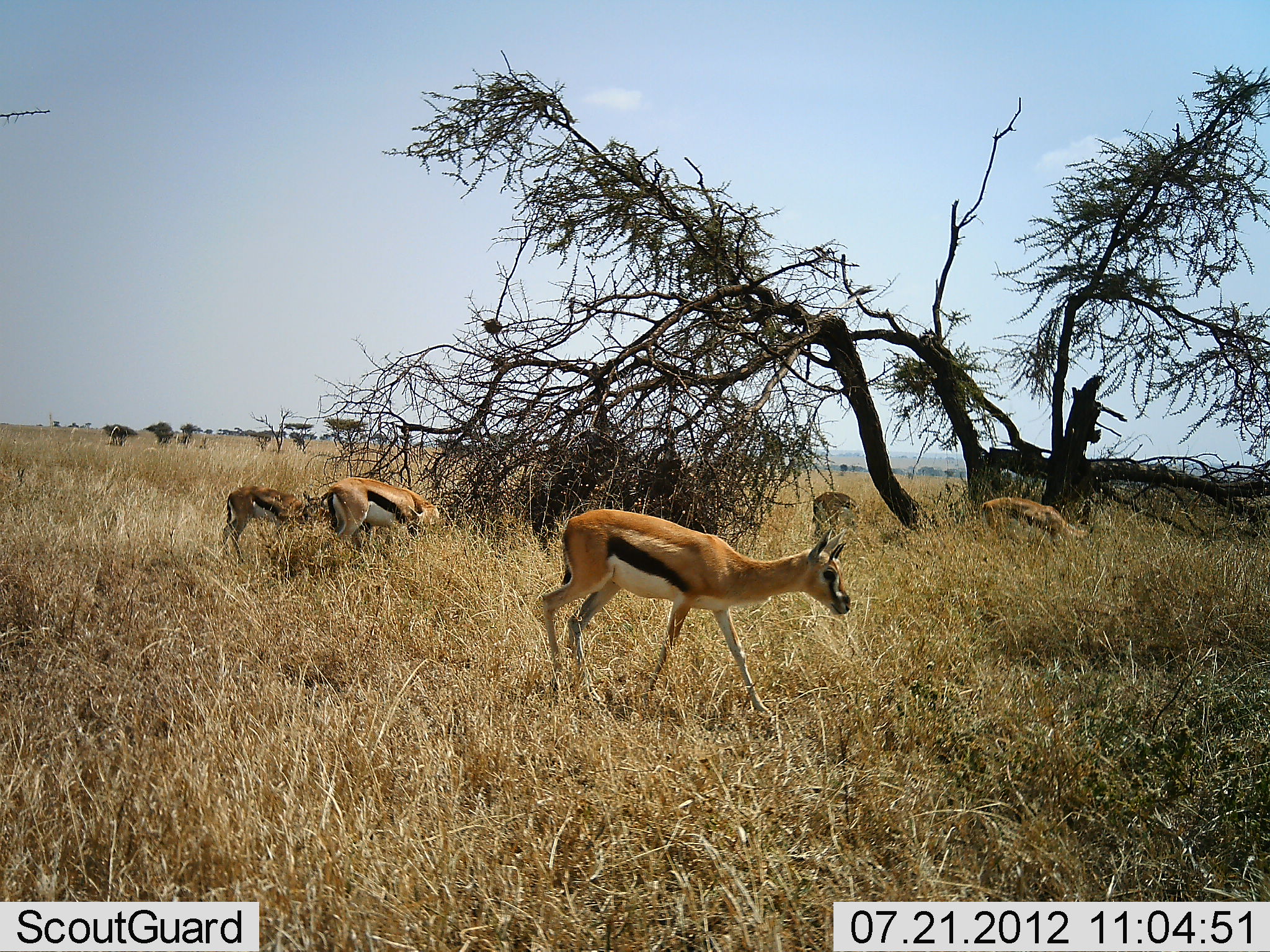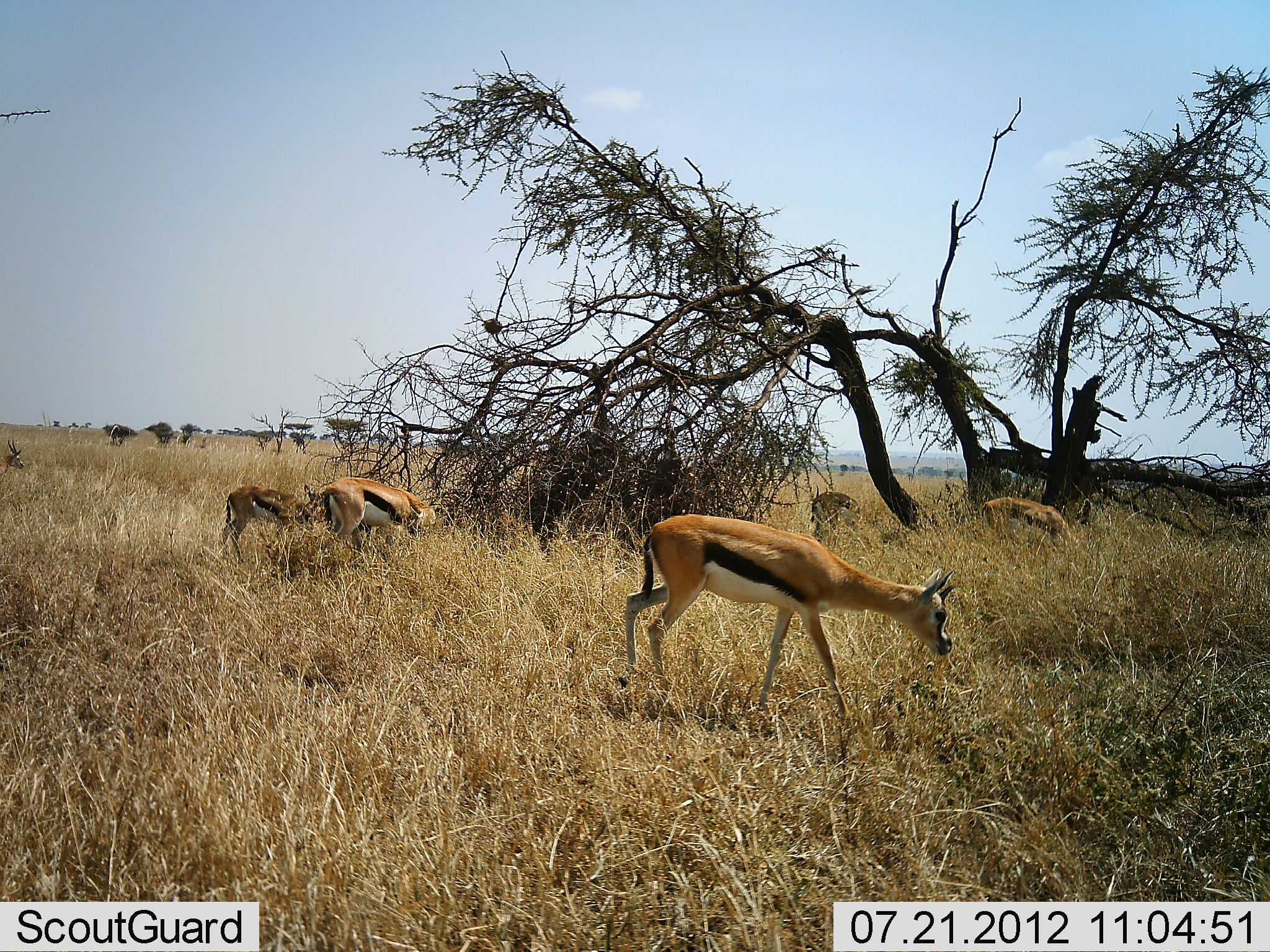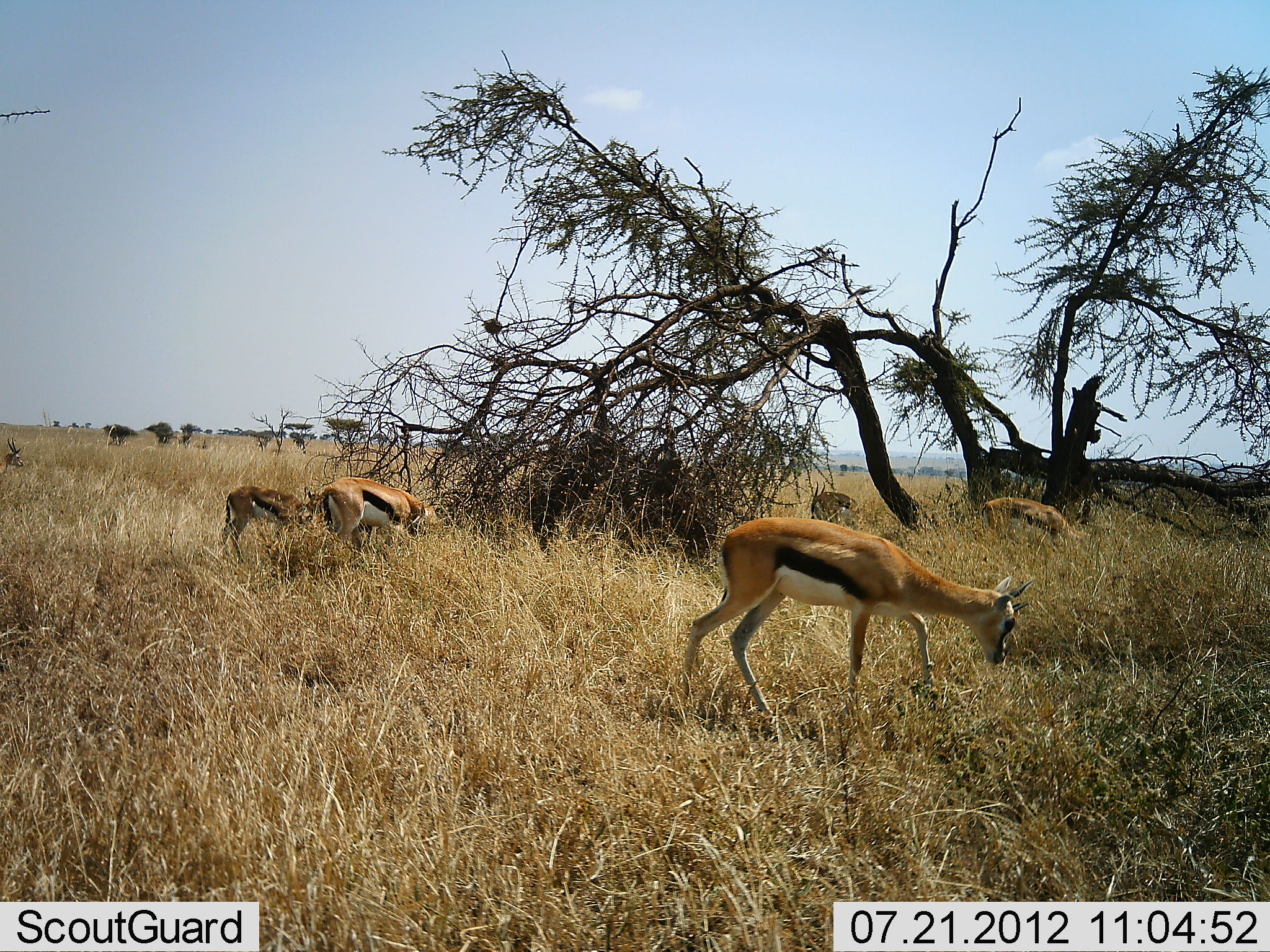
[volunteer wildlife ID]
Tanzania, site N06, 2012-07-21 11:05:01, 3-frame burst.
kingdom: Animalia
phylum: Chordata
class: Mammalia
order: Artiodactyla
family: Bovidae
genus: Eudorcas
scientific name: Eudorcas thomsonii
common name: thomson's gazelle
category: gazellethomsons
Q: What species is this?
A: Gazellethomsons (thomson's gazelle) (Eudorcas thomsonii).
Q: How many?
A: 6.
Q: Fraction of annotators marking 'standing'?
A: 30%.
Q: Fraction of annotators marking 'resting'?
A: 0%.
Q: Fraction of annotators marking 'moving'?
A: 50%.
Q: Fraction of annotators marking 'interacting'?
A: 0%.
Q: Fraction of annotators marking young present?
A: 0%.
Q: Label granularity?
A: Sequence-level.